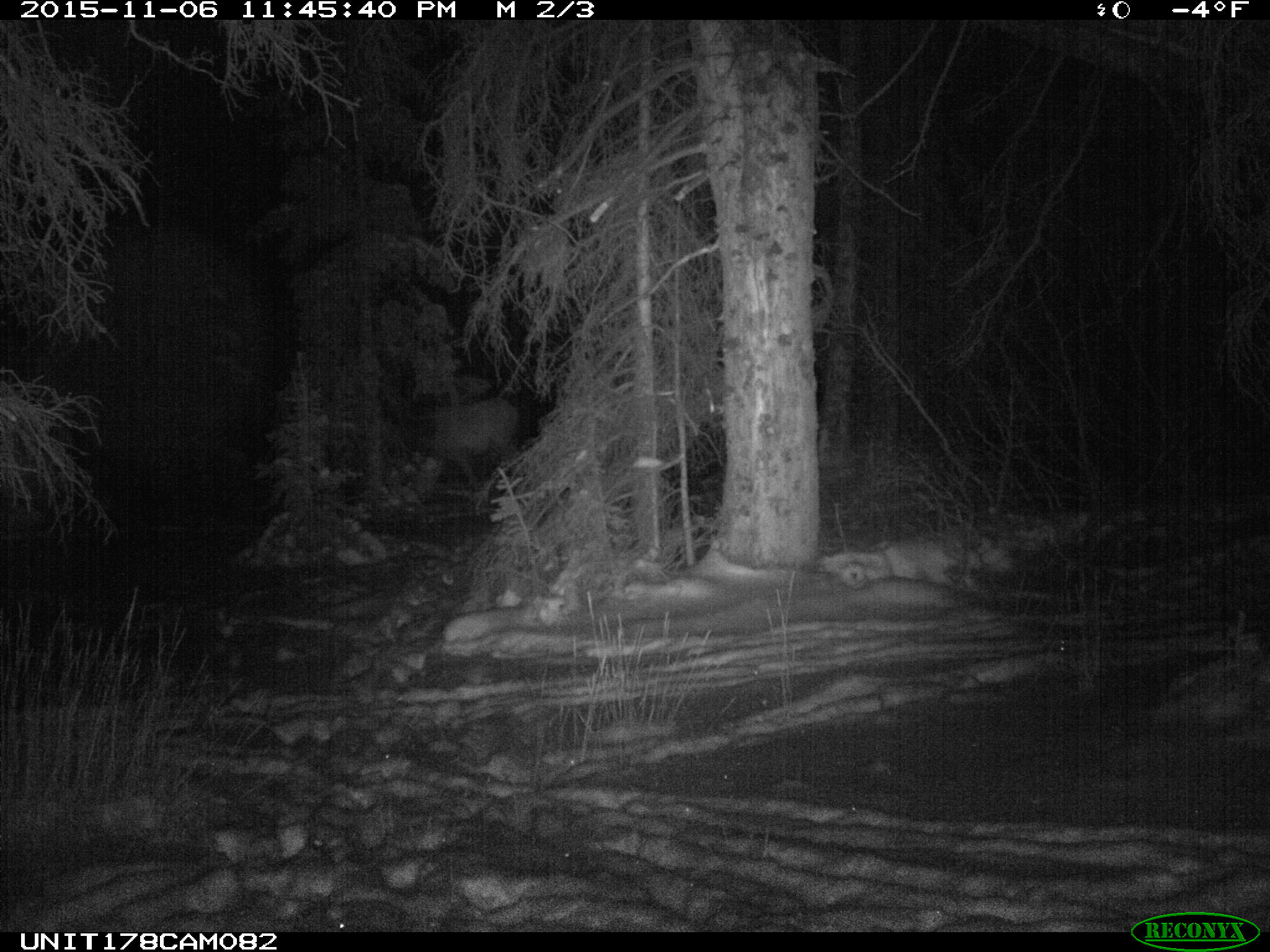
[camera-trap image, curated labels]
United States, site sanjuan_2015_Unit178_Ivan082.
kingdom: Animalia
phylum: Chordata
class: Mammalia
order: Artiodactyla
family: Cervidae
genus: Cervus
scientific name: Cervus elaphus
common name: red deer